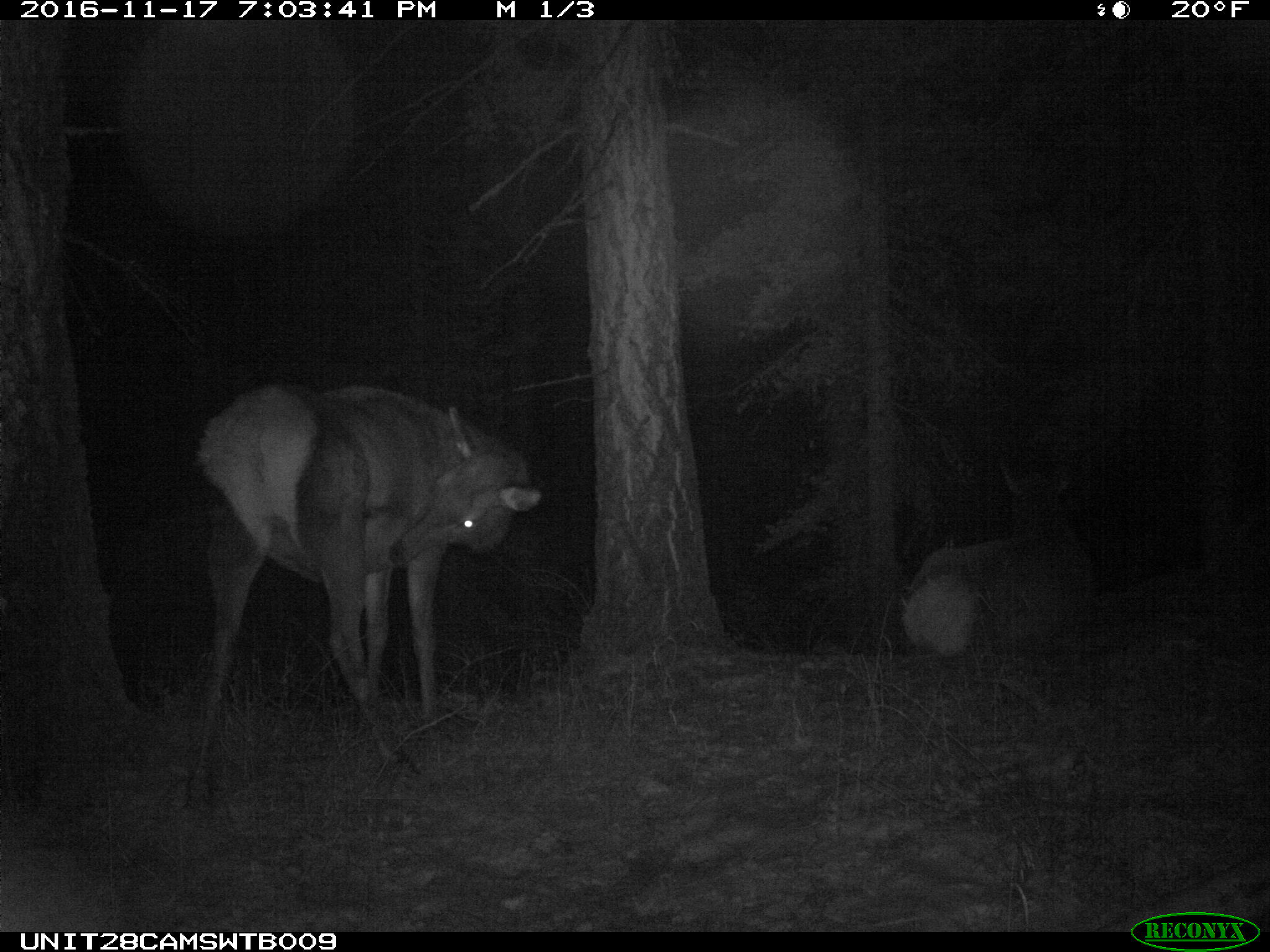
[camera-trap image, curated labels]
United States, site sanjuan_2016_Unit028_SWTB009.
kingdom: Animalia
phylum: Chordata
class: Mammalia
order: Artiodactyla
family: Cervidae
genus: Cervus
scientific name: Cervus elaphus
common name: red deer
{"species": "Cervus elaphus (red deer)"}